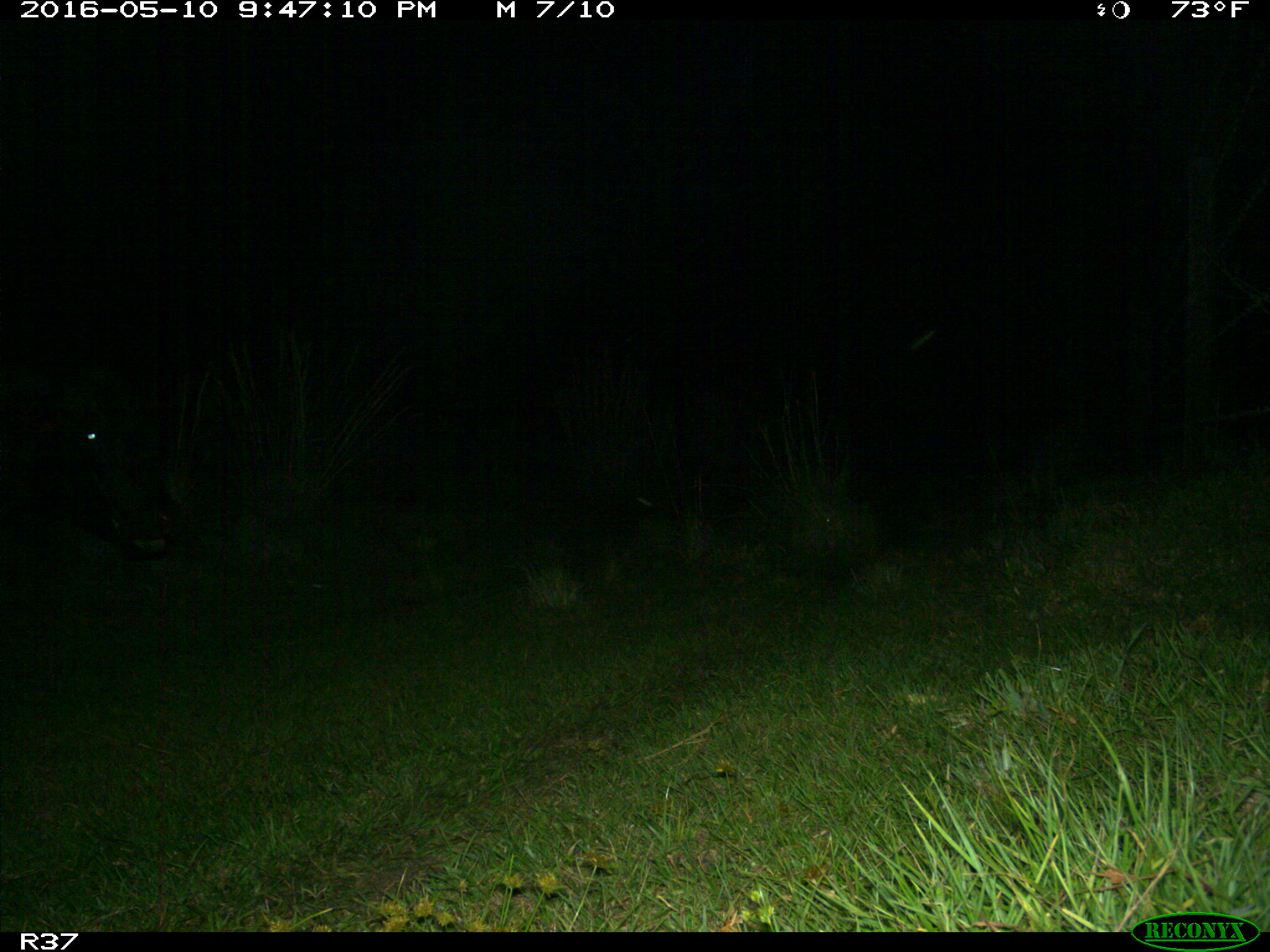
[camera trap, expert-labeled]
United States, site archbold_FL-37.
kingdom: Animalia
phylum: Chordata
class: Mammalia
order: Artiodactyla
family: Bovidae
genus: Bos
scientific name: Bos taurus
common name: domestic cow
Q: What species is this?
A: Bos taurus (domestic cow).